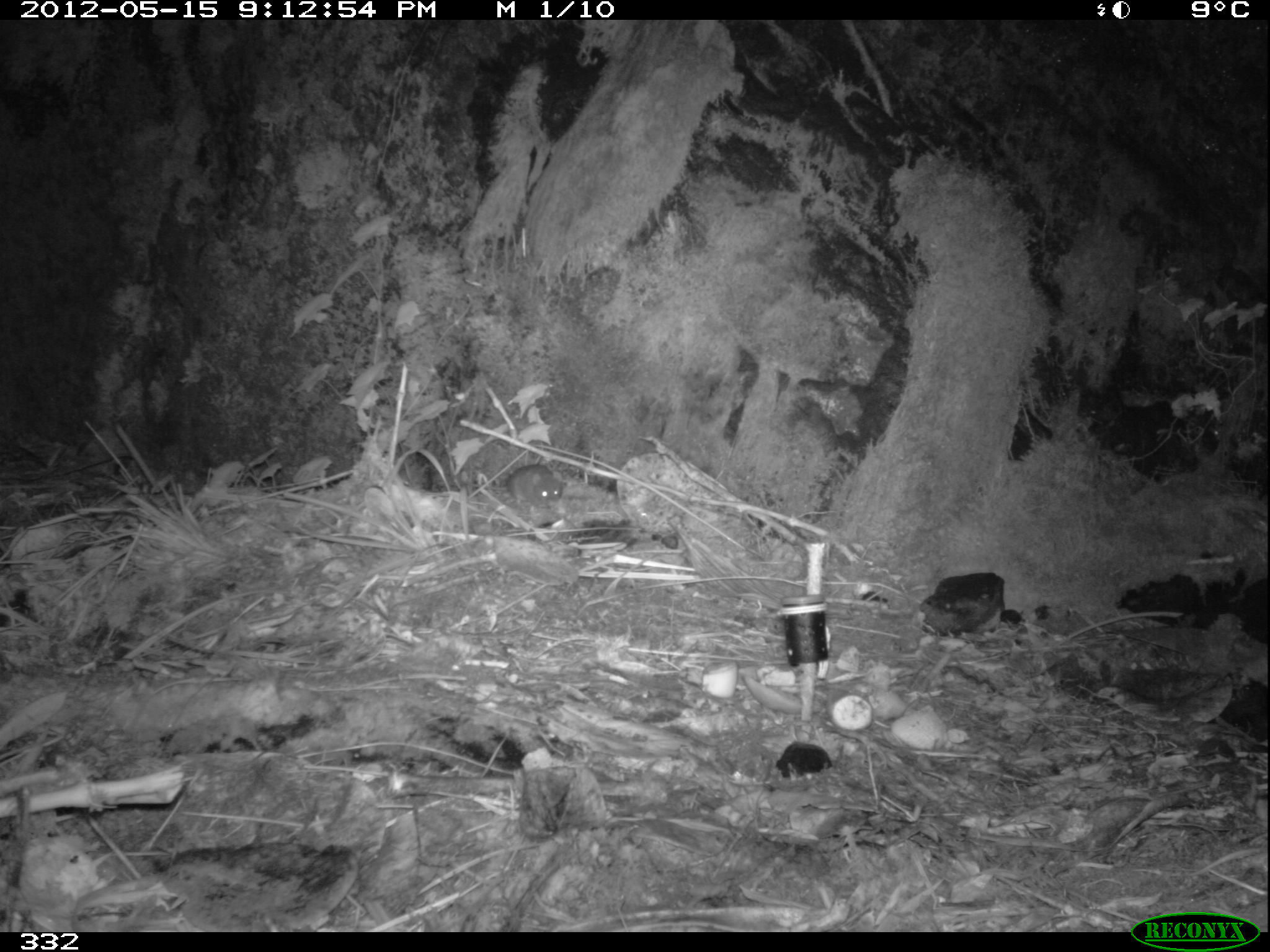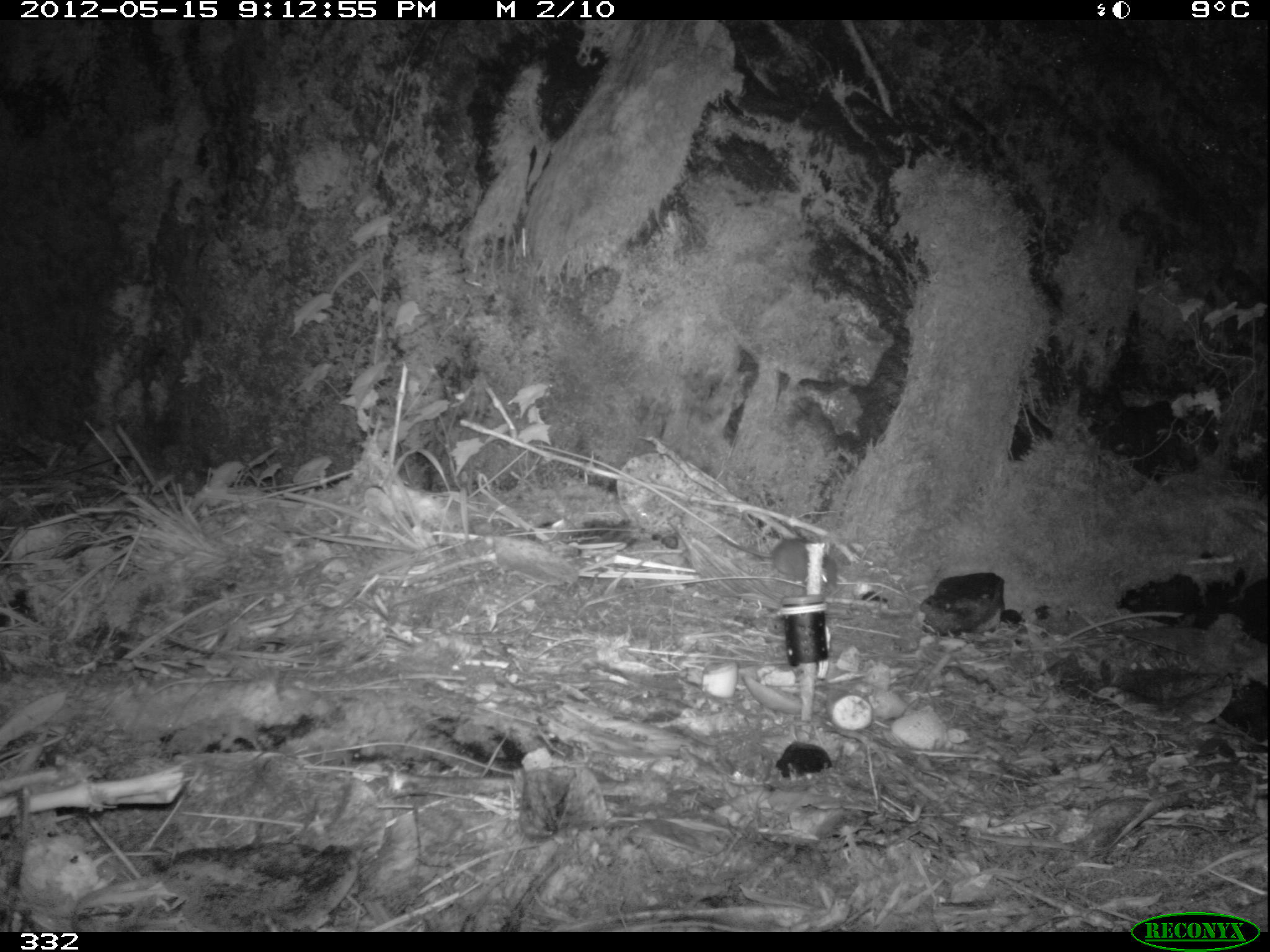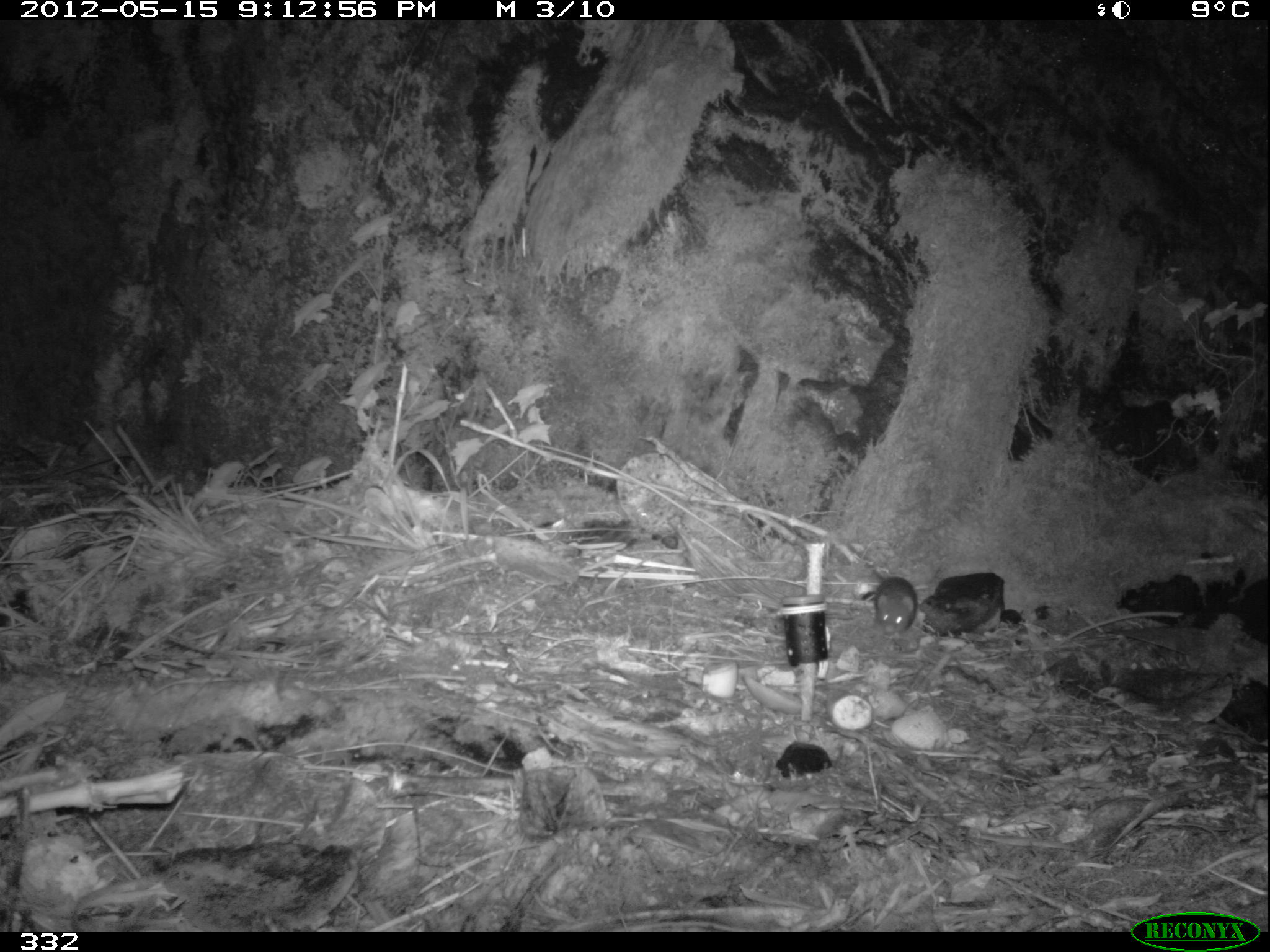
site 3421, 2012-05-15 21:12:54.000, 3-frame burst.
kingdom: Animalia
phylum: Chordata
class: Mammalia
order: Rodentia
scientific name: Rodentia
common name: rodents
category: unknown rodent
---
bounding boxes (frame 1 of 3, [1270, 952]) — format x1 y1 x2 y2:
unknown rodent: 467 462 566 508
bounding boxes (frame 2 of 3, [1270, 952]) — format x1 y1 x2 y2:
unknown rodent: 707 535 839 592